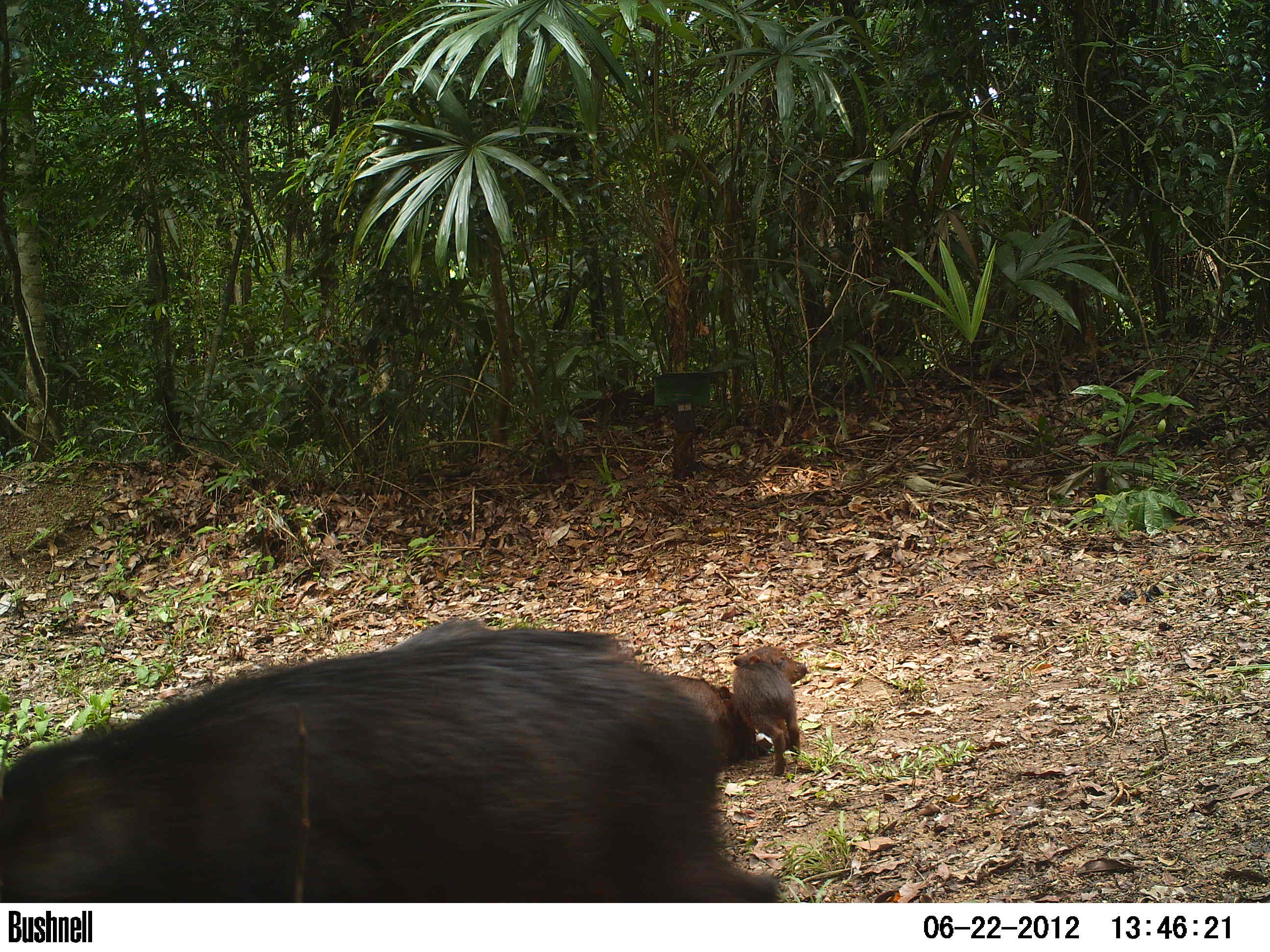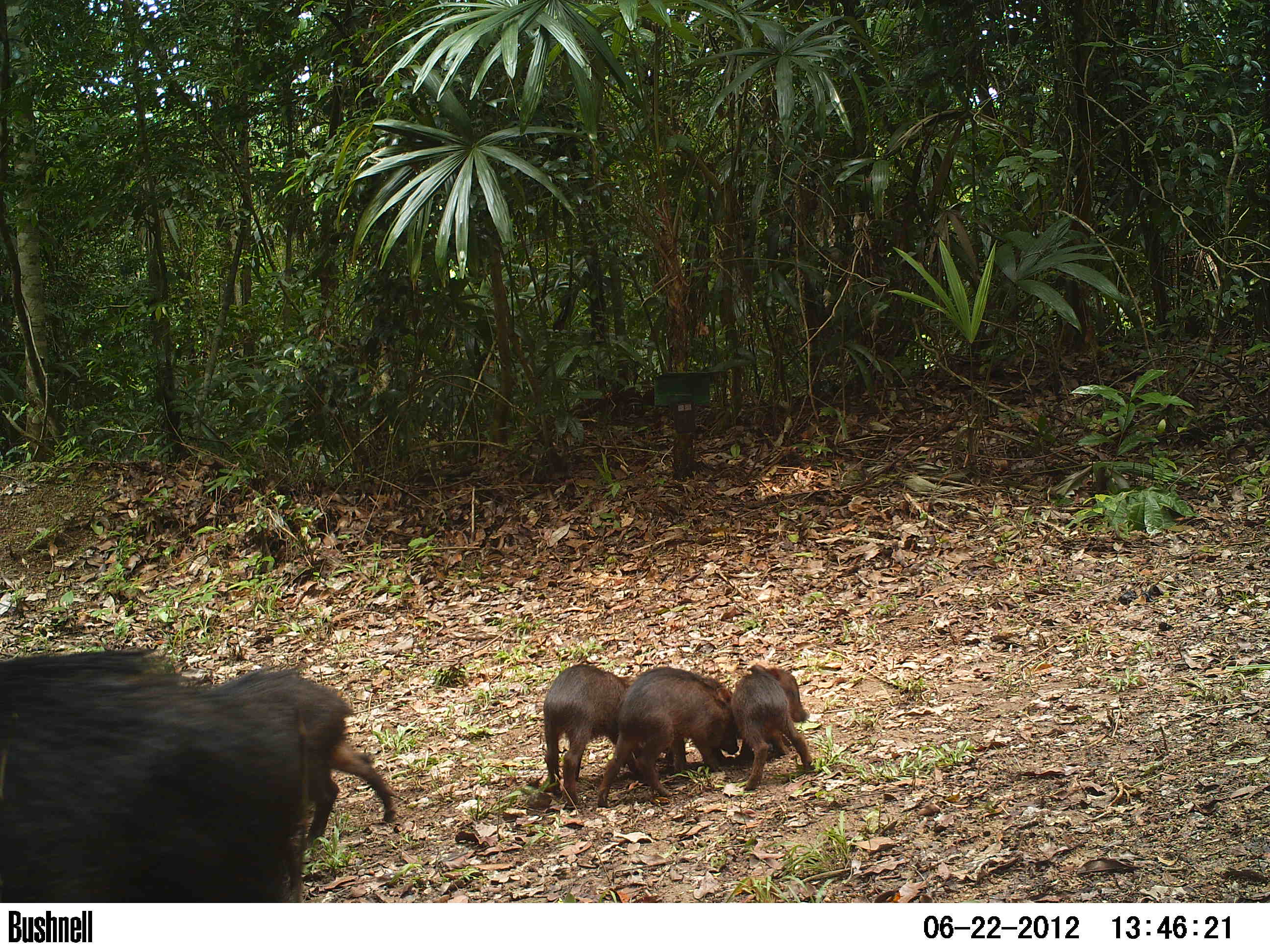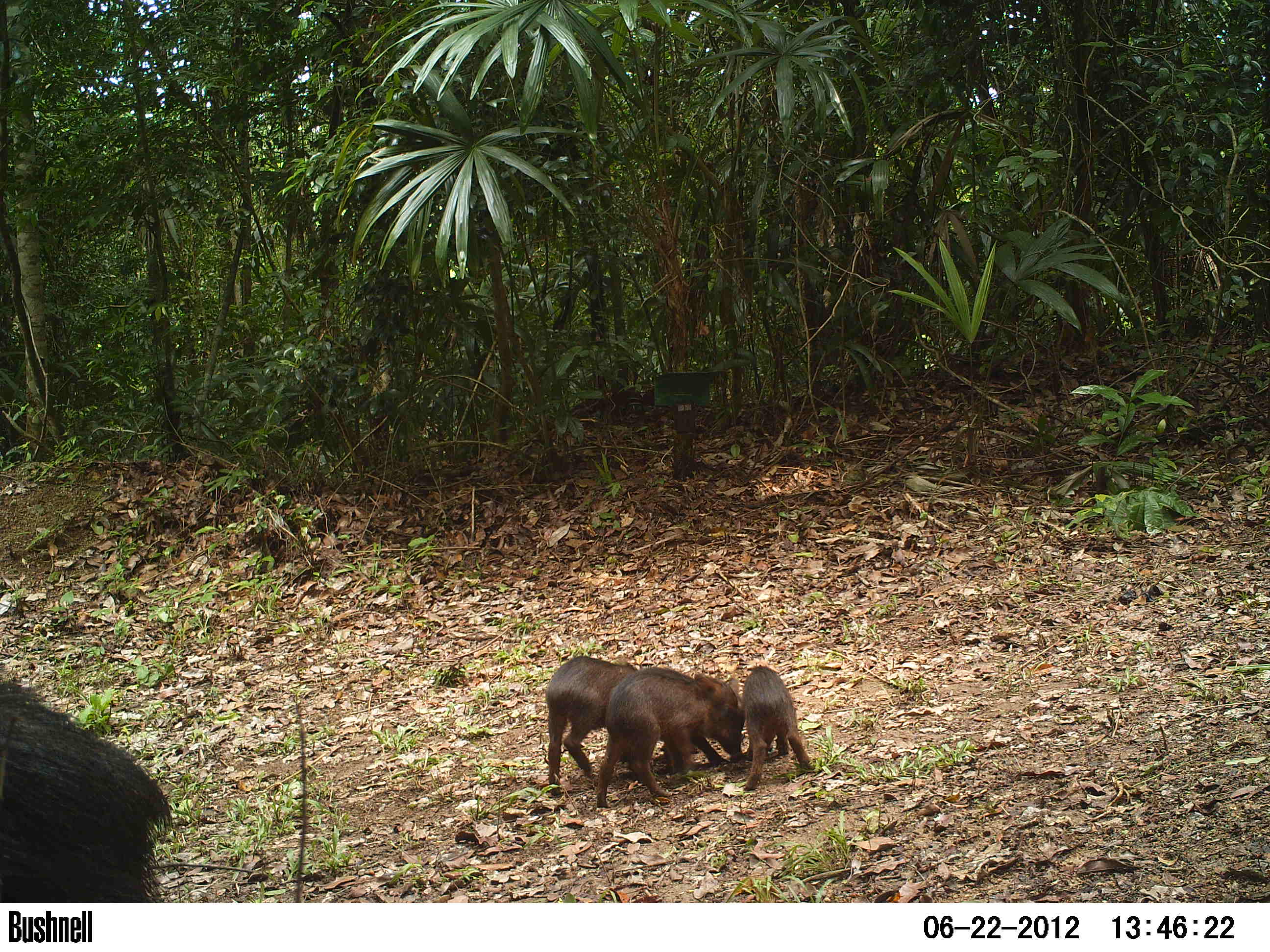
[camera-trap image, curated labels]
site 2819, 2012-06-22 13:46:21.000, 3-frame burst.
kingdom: Animalia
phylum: Chordata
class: Mammalia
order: Artiodactyla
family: Tayassuidae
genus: Tayassu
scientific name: Tayassu pecari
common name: white-lipped peccary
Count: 20.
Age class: adult.